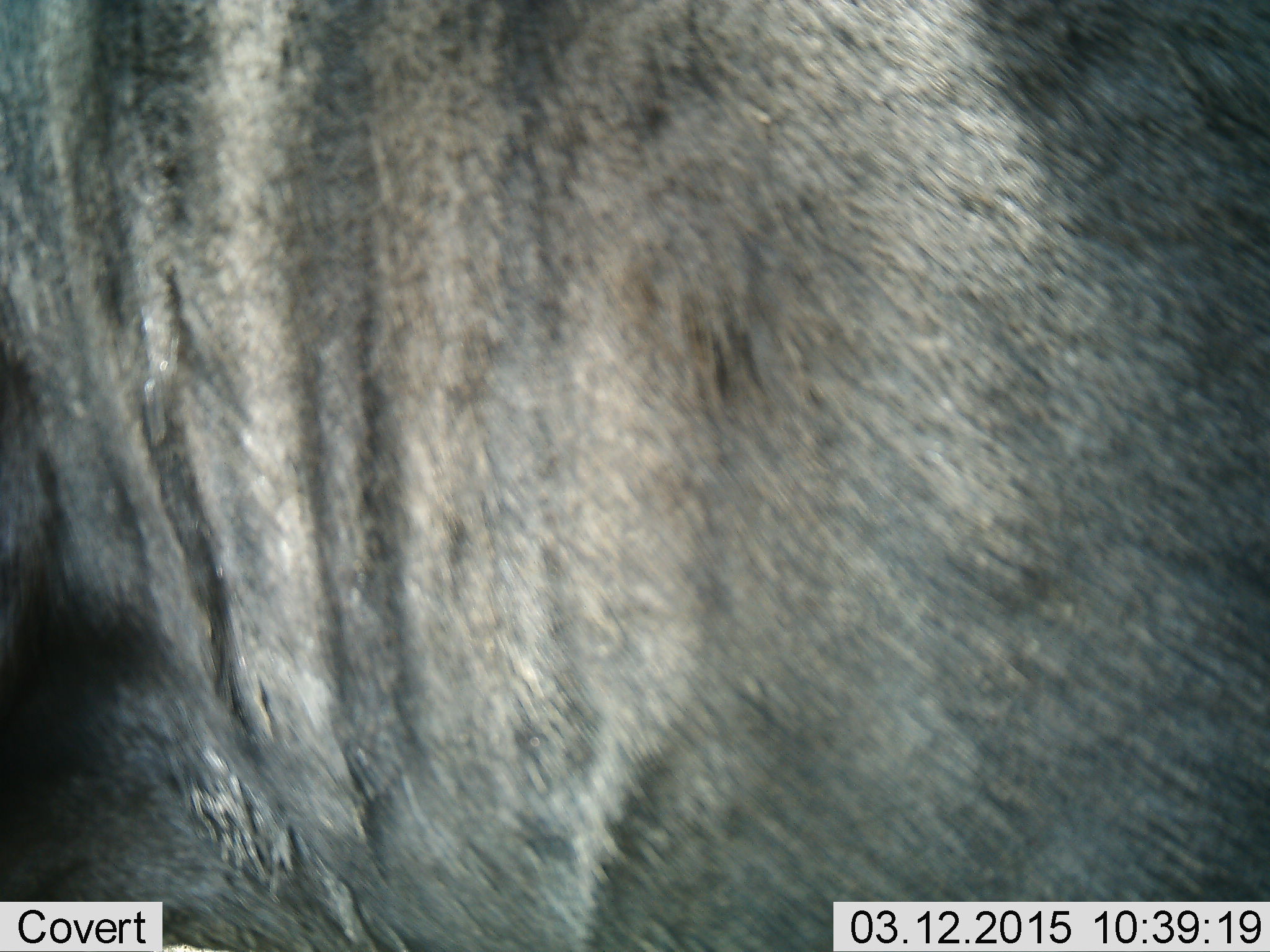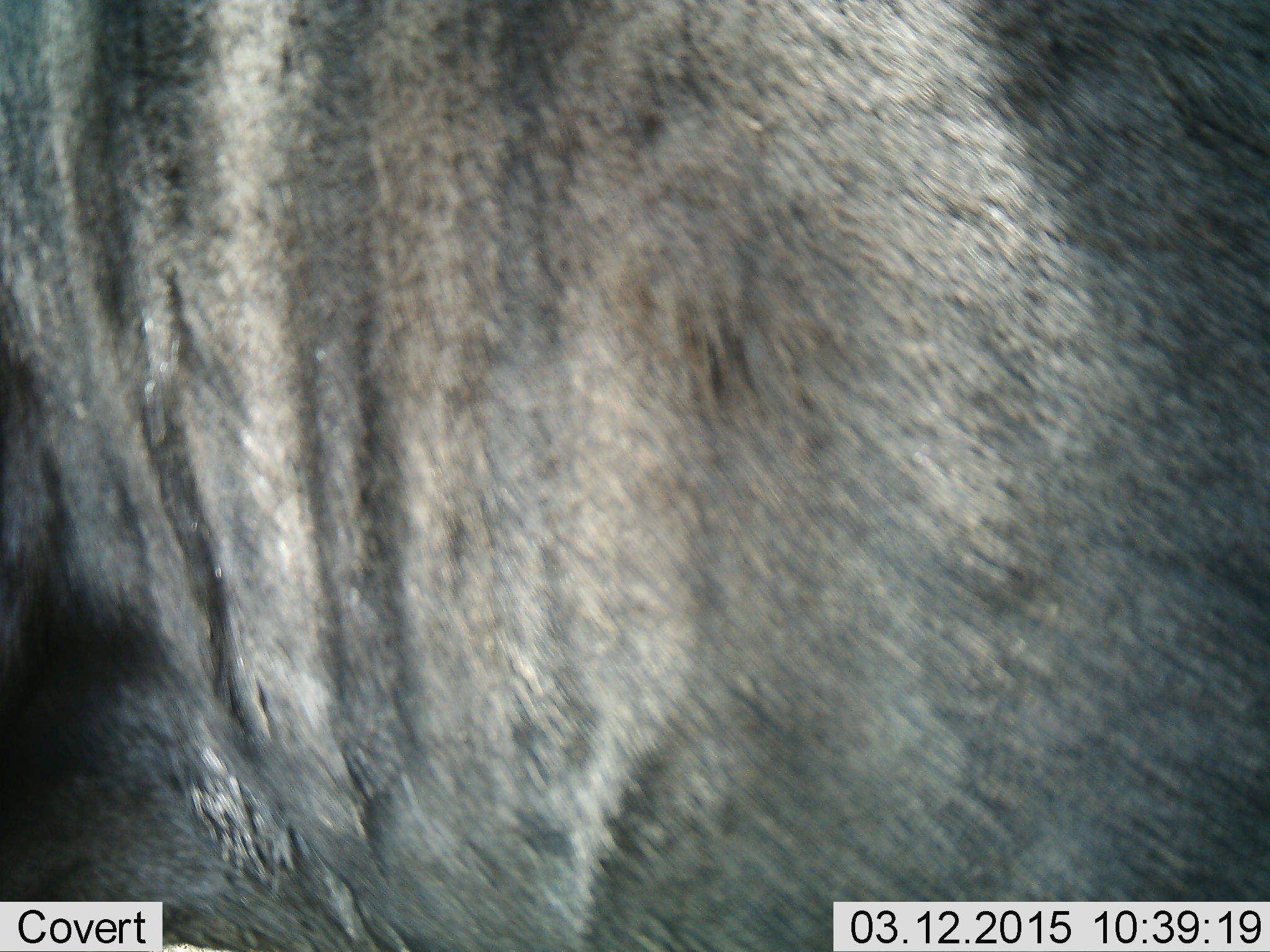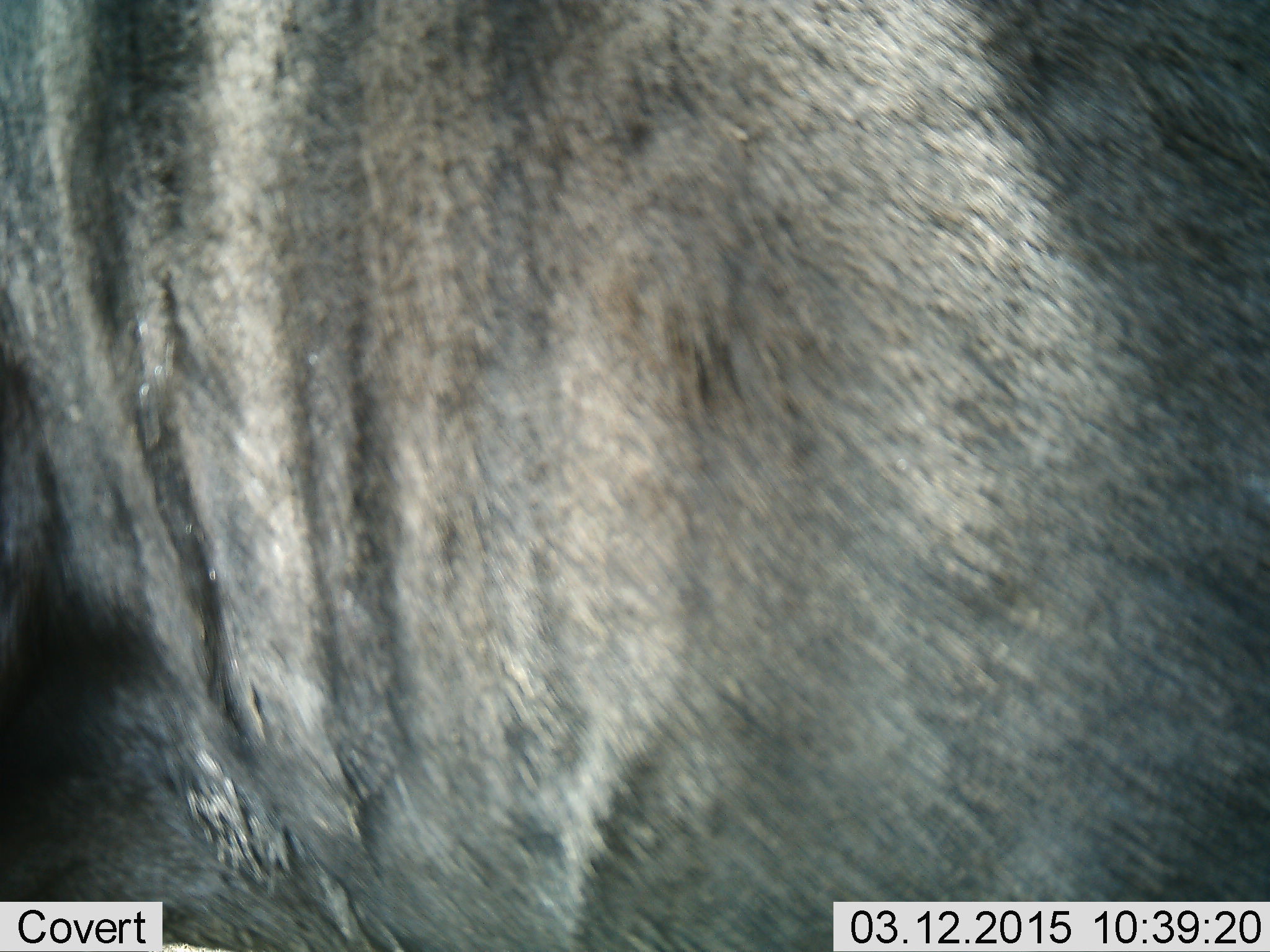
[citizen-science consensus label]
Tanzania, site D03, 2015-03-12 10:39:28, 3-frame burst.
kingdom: Animalia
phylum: Chordata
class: Mammalia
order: Artiodactyla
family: Bovidae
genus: Connochaetes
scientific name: Connochaetes taurinus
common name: blue wildebeest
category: wildebeest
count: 1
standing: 90%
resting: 10%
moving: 0%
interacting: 0%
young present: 0%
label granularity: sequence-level